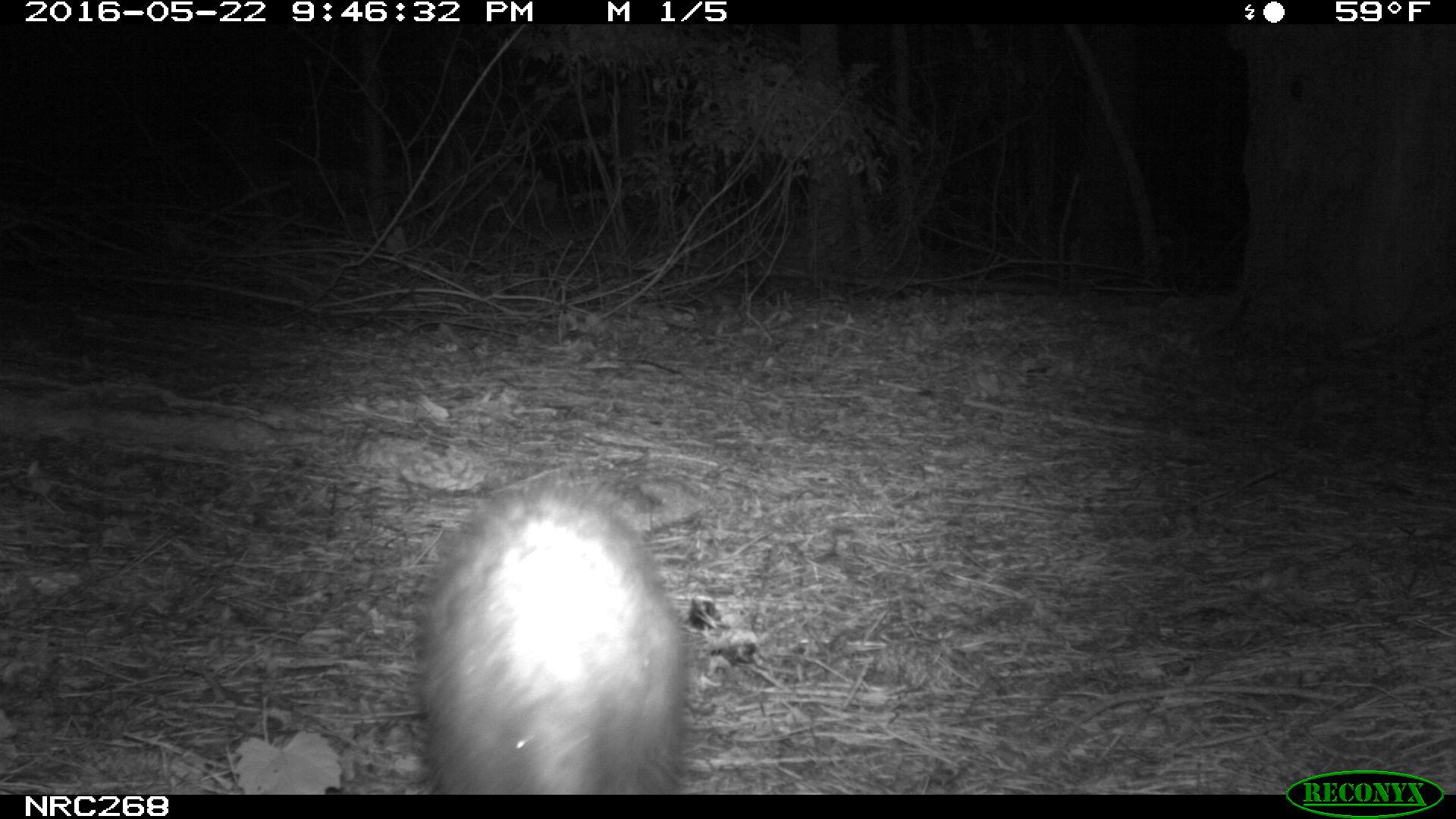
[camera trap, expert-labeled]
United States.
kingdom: Animalia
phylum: Chordata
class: Mammalia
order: Didelphimorphia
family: Didelphidae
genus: Didelphis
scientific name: Didelphis virginiana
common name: virginia opossum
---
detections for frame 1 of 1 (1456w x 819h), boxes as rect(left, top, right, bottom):
Virginia Opossum: rect(407, 472, 696, 797)